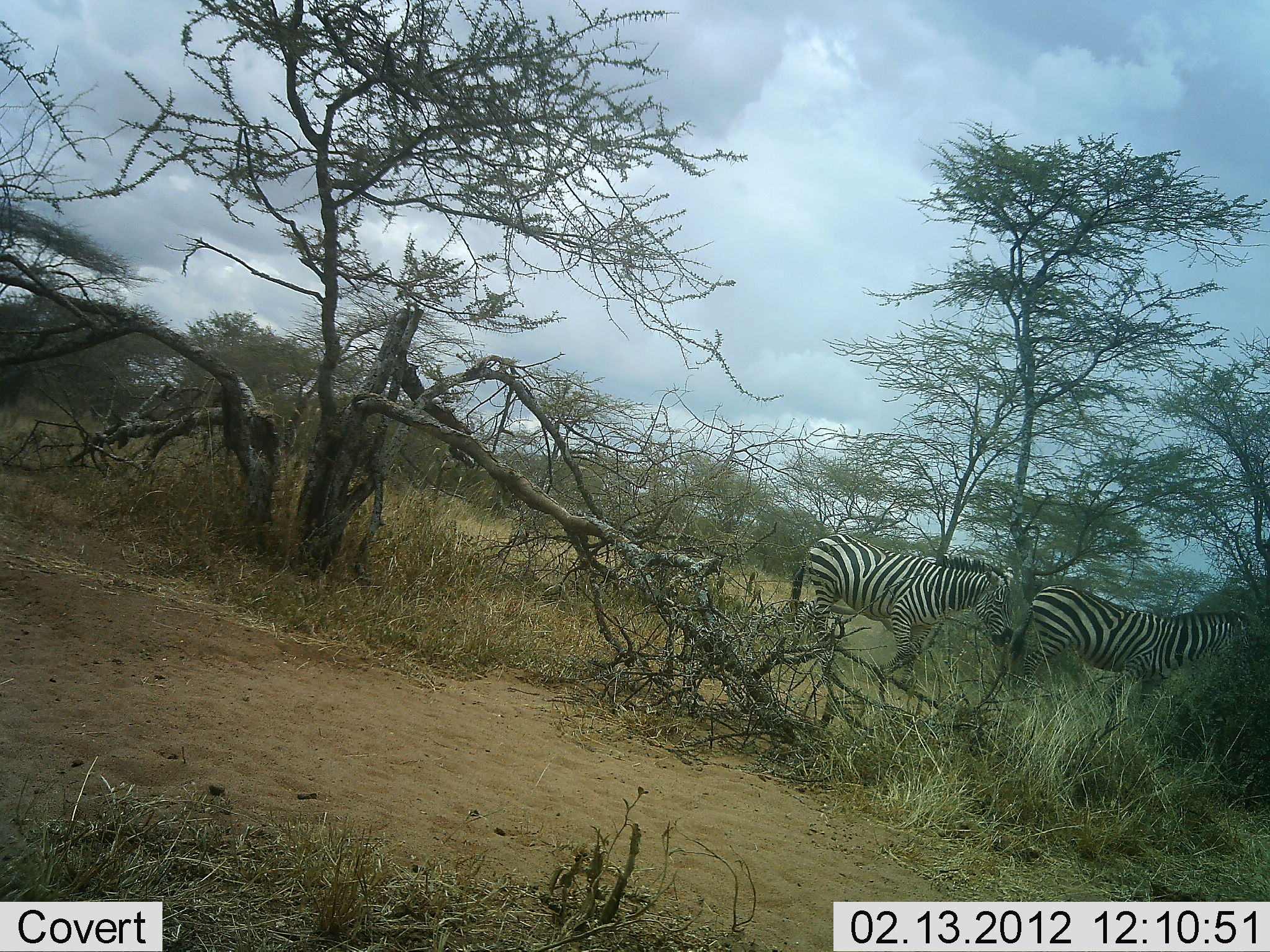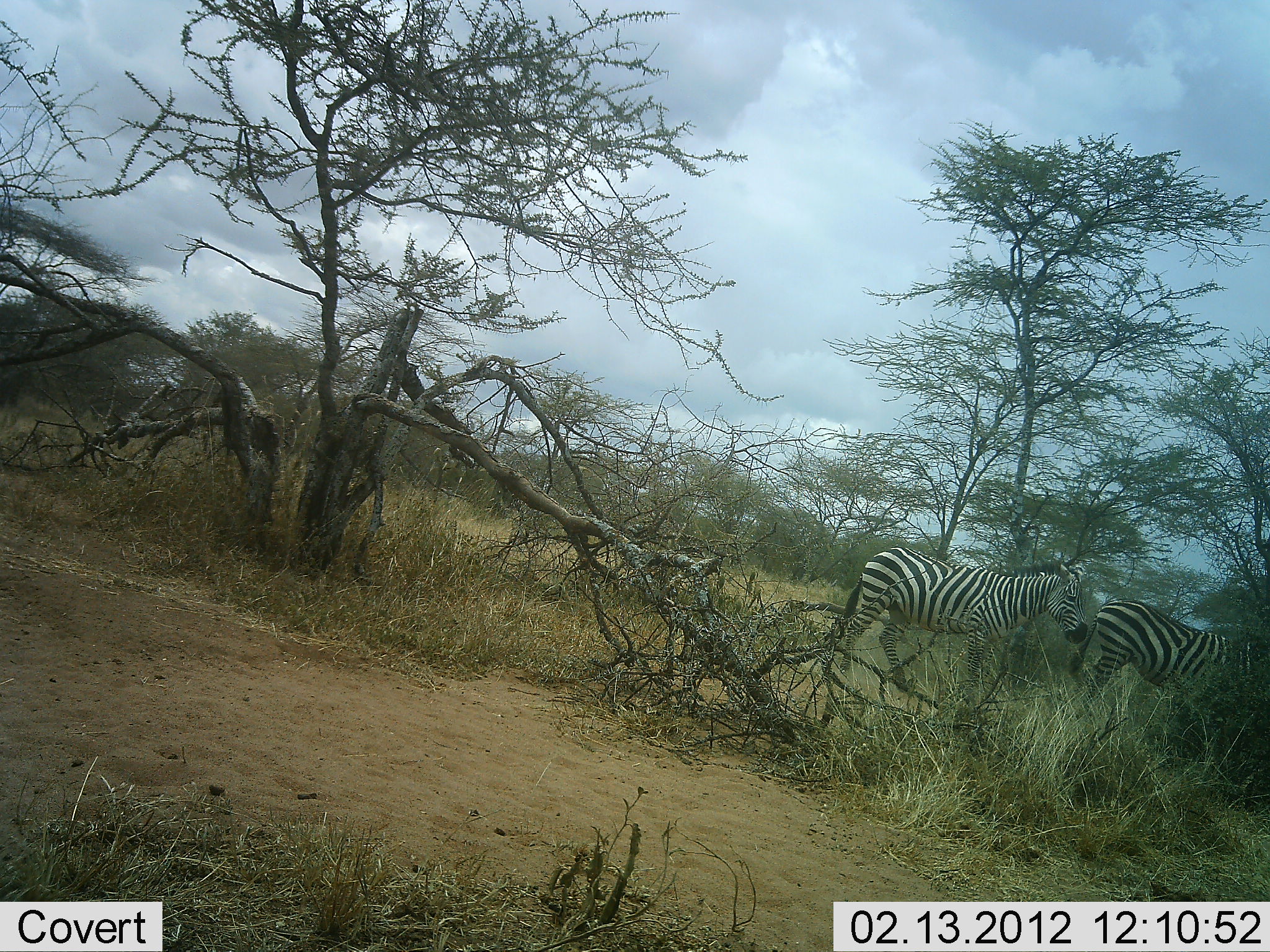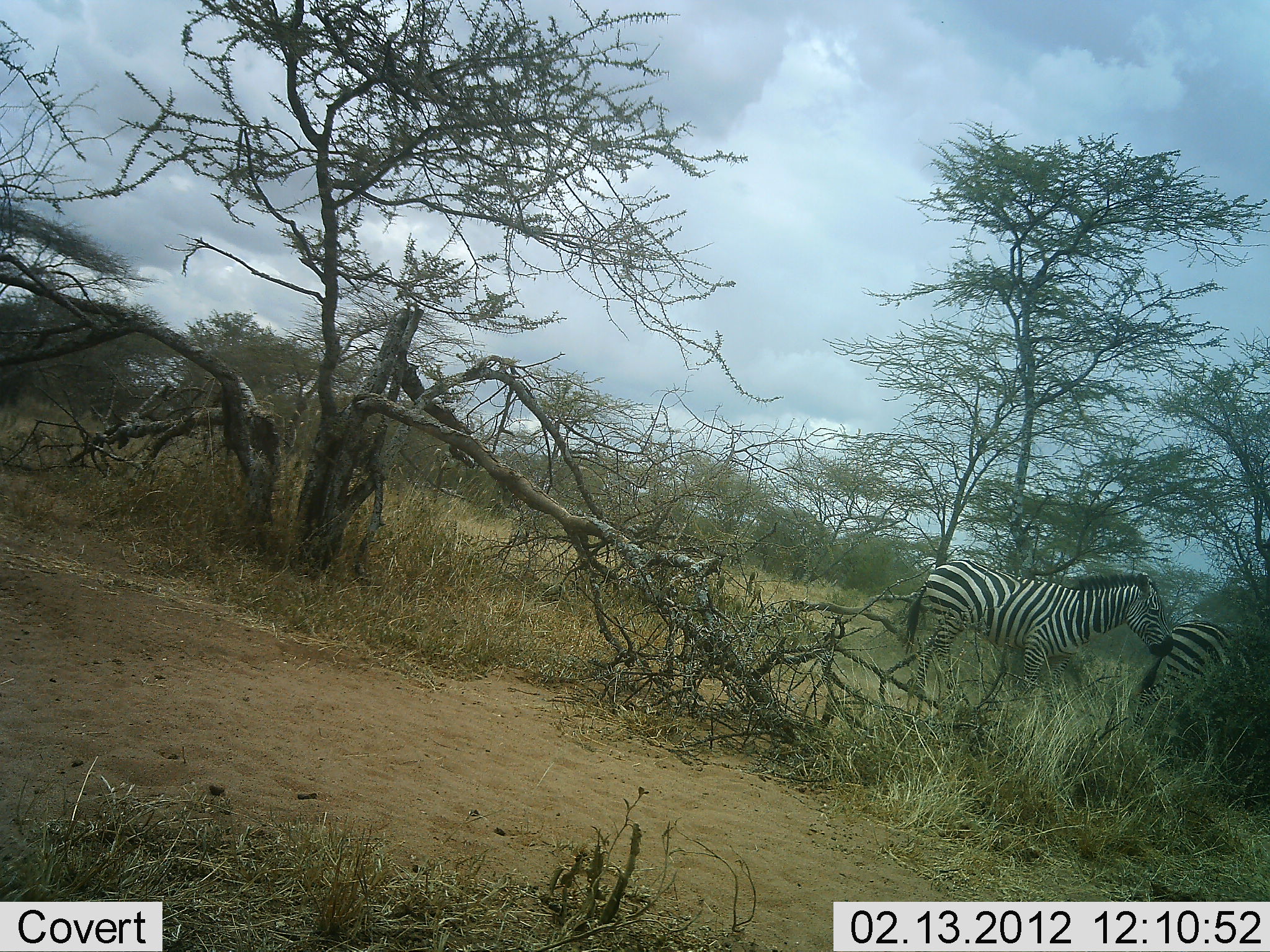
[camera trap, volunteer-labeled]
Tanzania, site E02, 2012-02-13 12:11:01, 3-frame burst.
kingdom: Animalia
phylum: Chordata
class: Mammalia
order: Perissodactyla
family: Equidae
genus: Equus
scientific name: Equus quagga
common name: plains zebra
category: zebra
Zebra (plains zebra) (Equus quagga), count 2. Behavior (volunteer vote fractions): standing 8%, resting 0%, moving 100%, interacting 0%. Young present (vote fraction): 0%. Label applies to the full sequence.